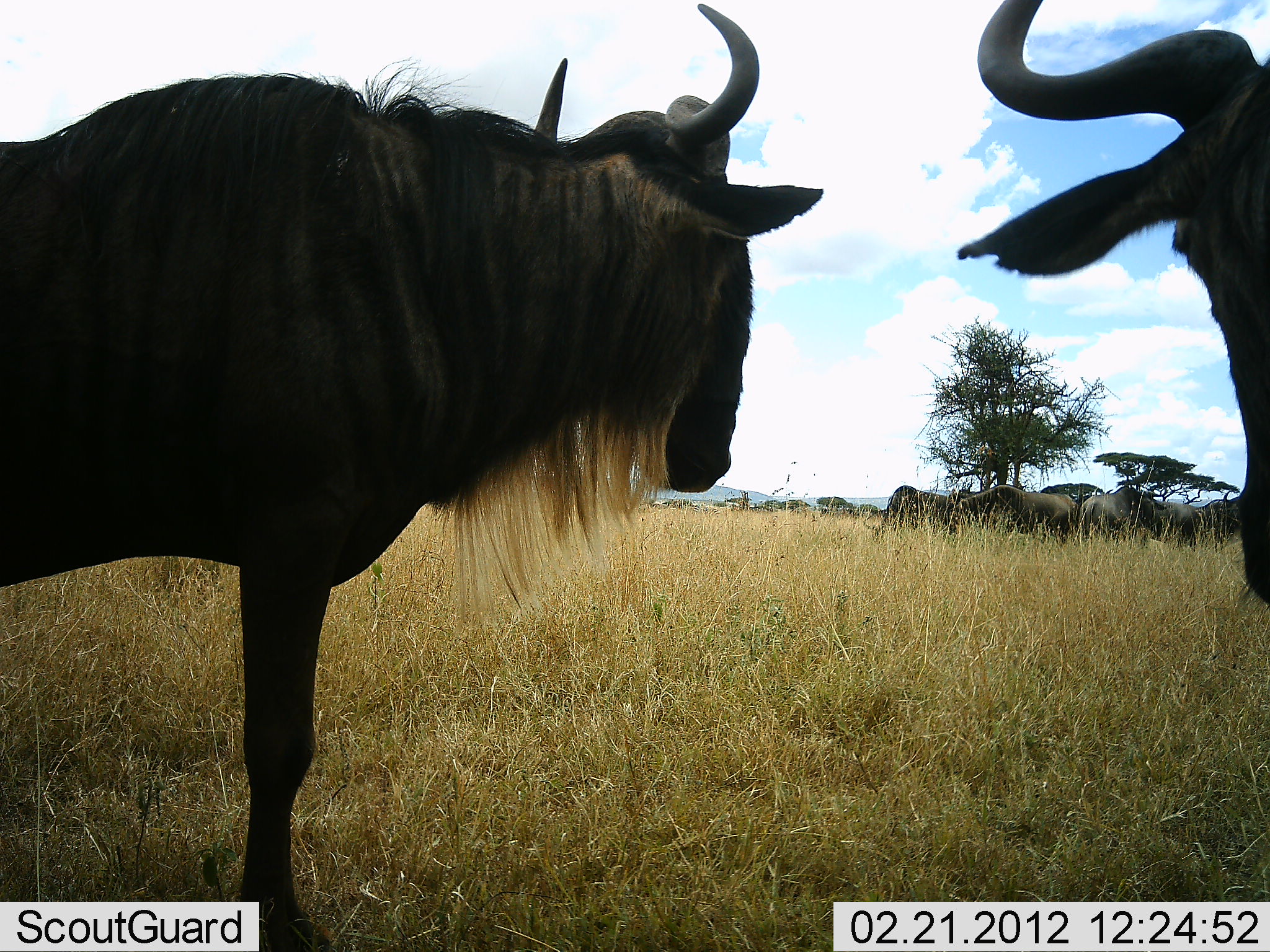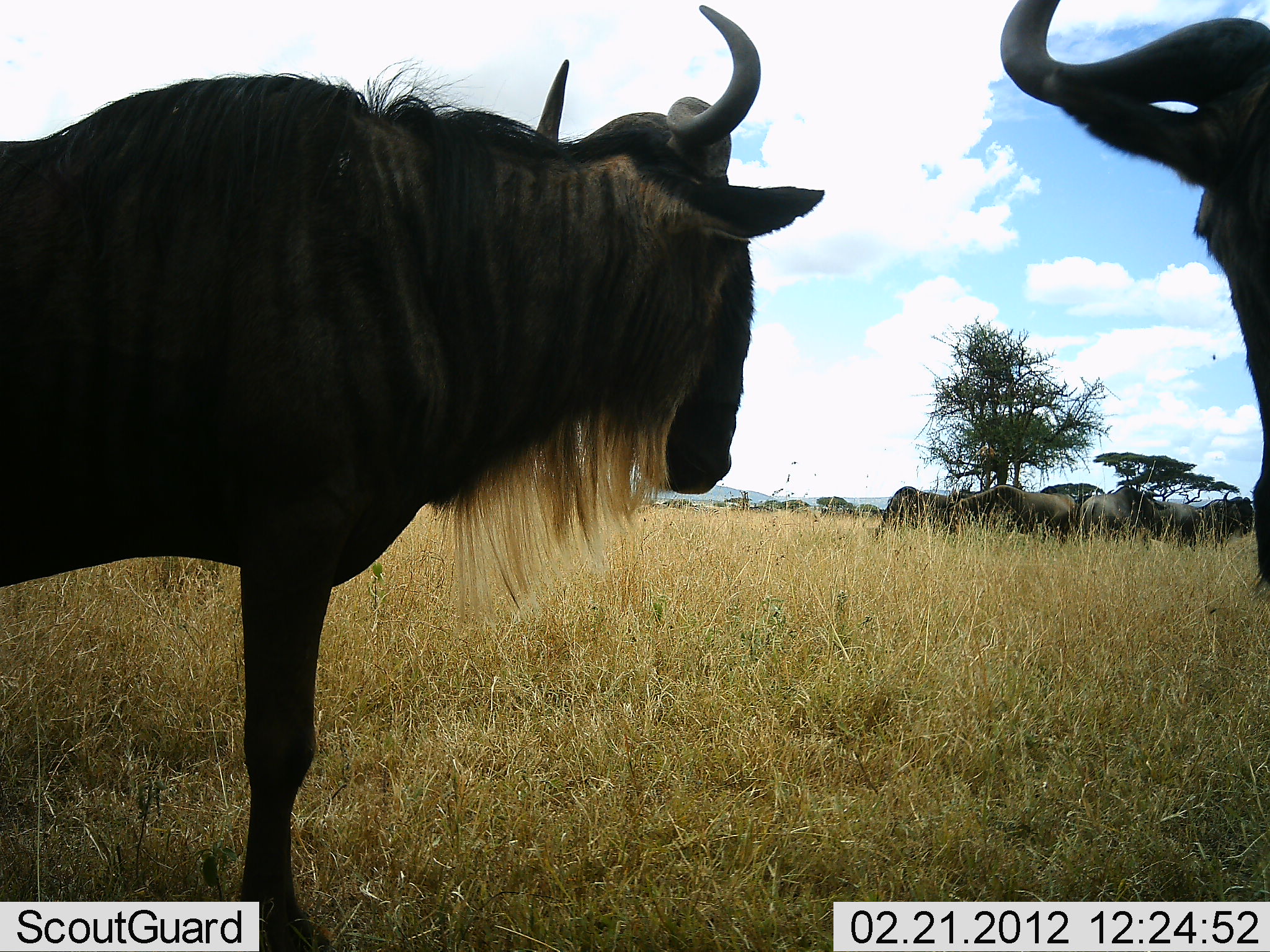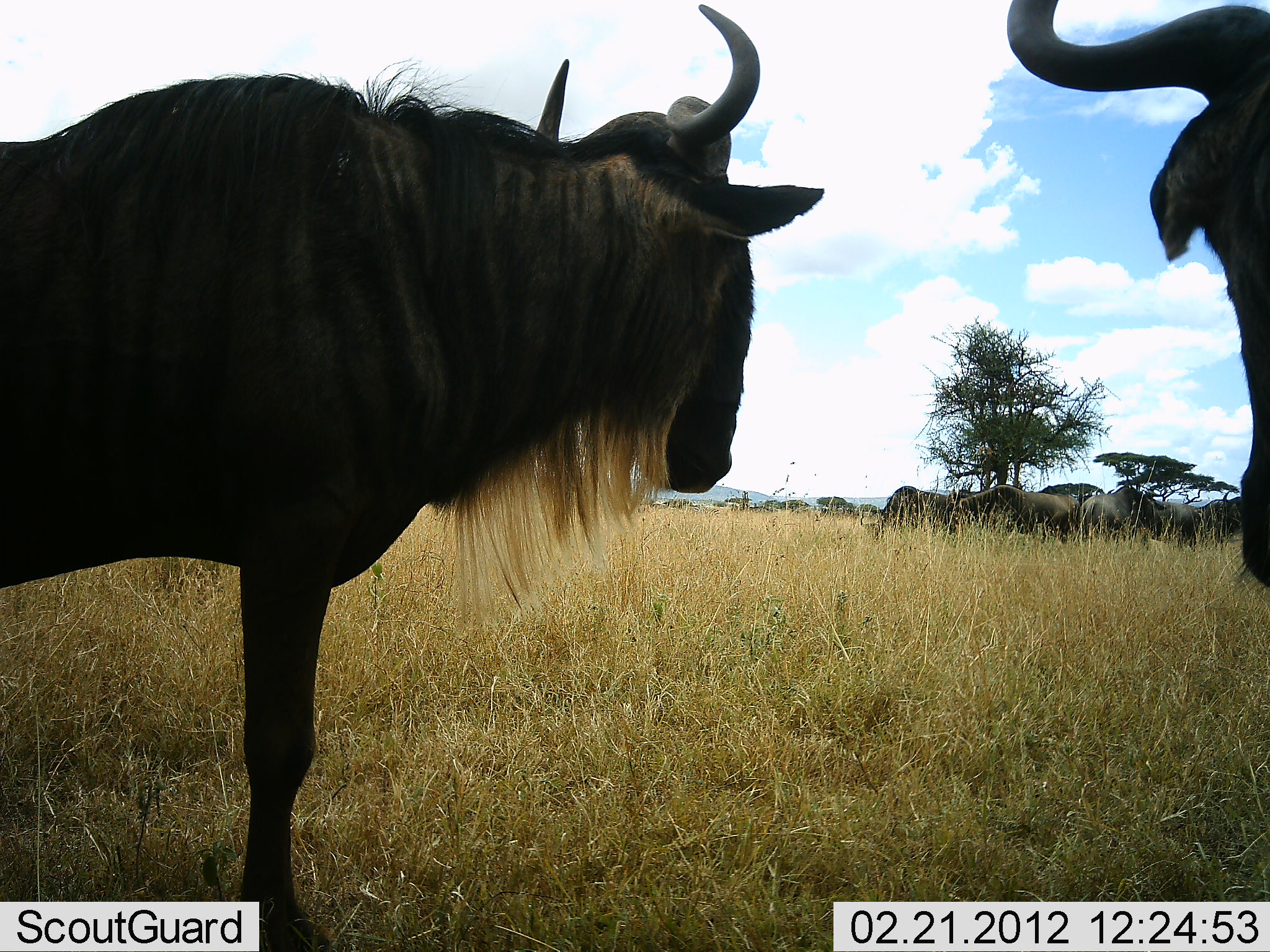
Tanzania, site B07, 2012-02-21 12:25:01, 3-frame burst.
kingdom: Animalia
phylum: Chordata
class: Mammalia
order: Artiodactyla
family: Bovidae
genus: Connochaetes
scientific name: Connochaetes taurinus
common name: blue wildebeest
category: wildebeest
Wildebeest (blue wildebeest) (Connochaetes taurinus), count 8. Behavior (volunteer vote fractions): standing 100%, resting 11%, moving 0%, interacting 5%. Young present (vote fraction): 0%. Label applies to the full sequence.